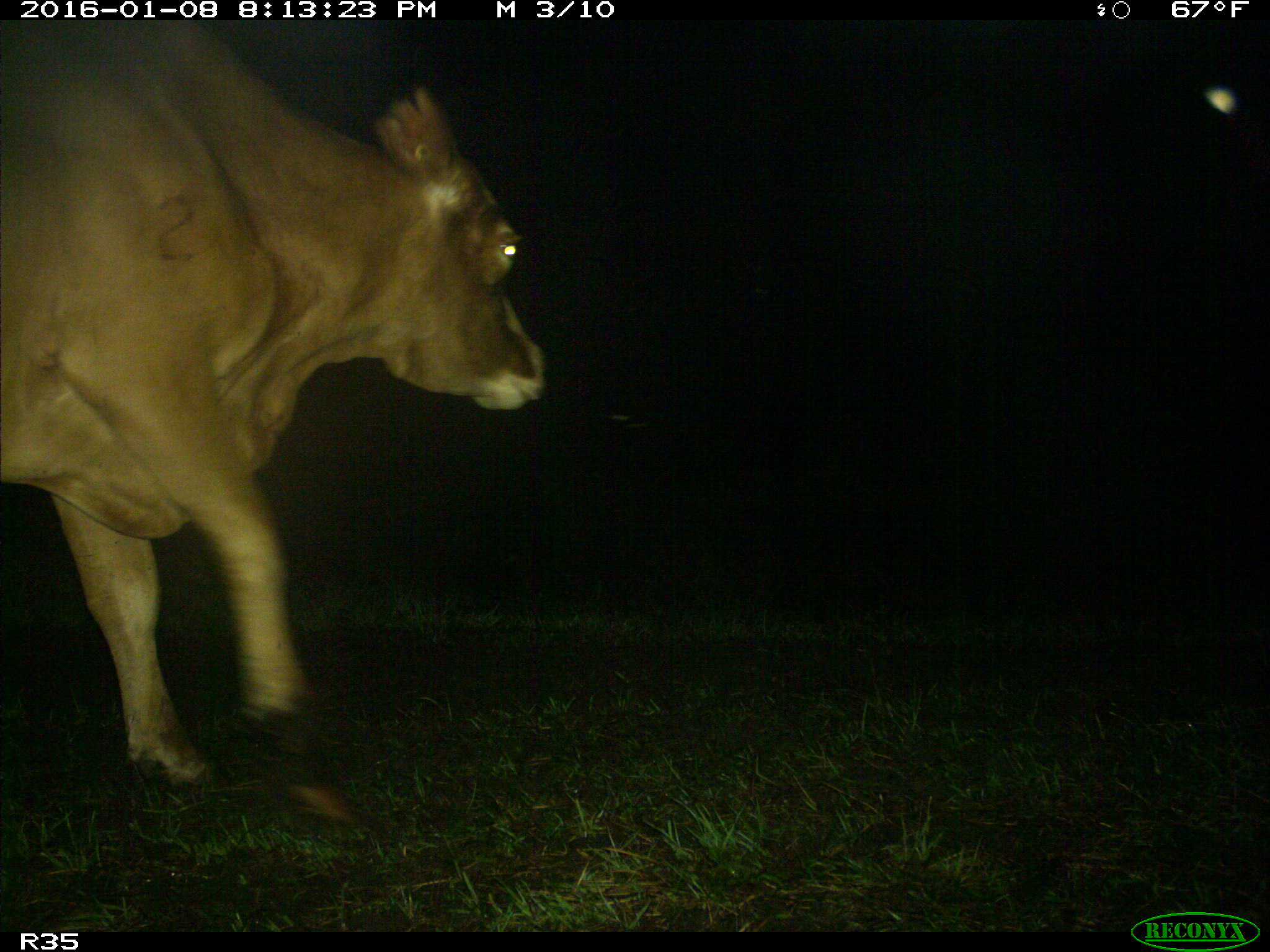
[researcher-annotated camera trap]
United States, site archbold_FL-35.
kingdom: Animalia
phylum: Chordata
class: Mammalia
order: Artiodactyla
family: Bovidae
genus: Bos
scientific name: Bos taurus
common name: domestic cow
Bos taurus (domestic cow).